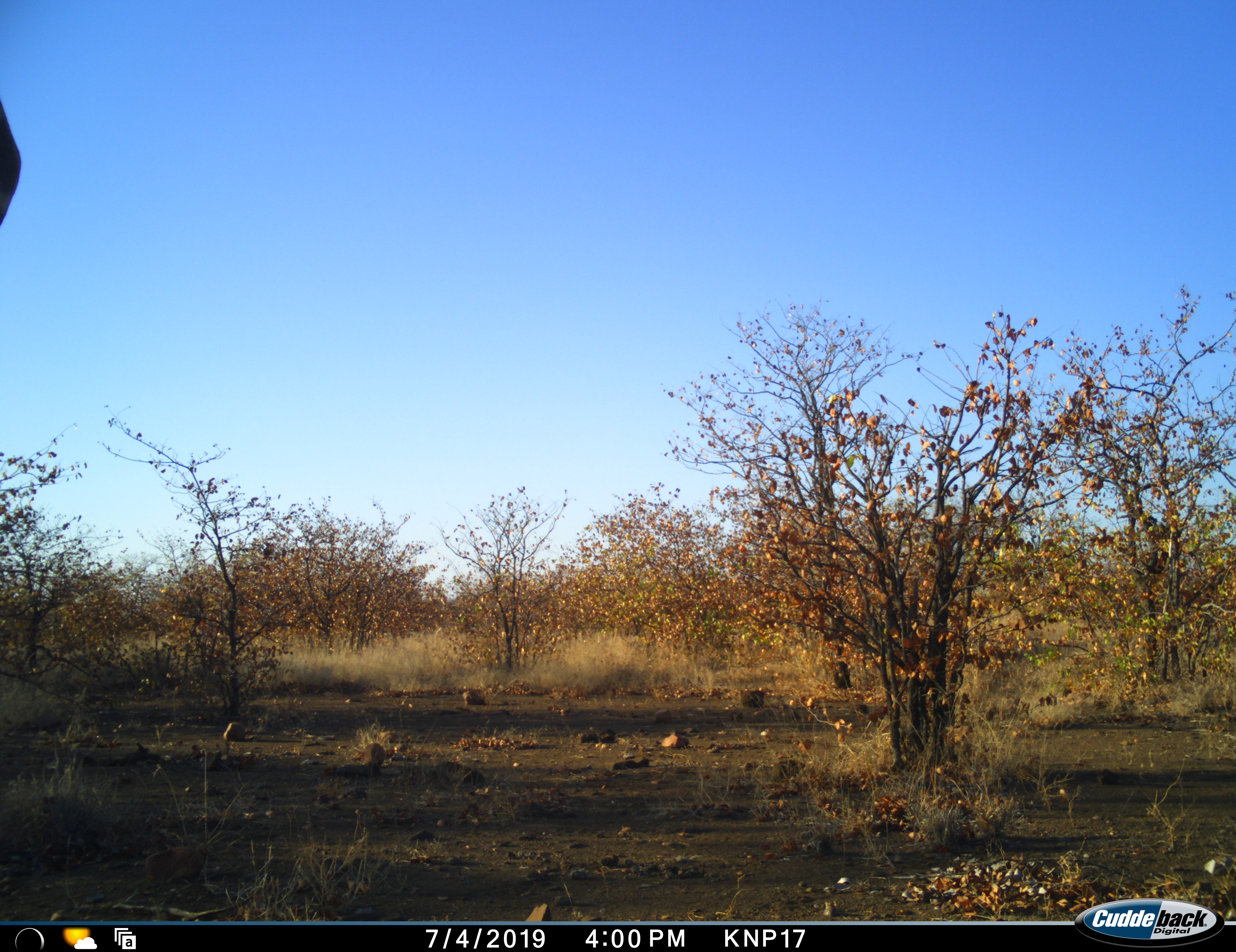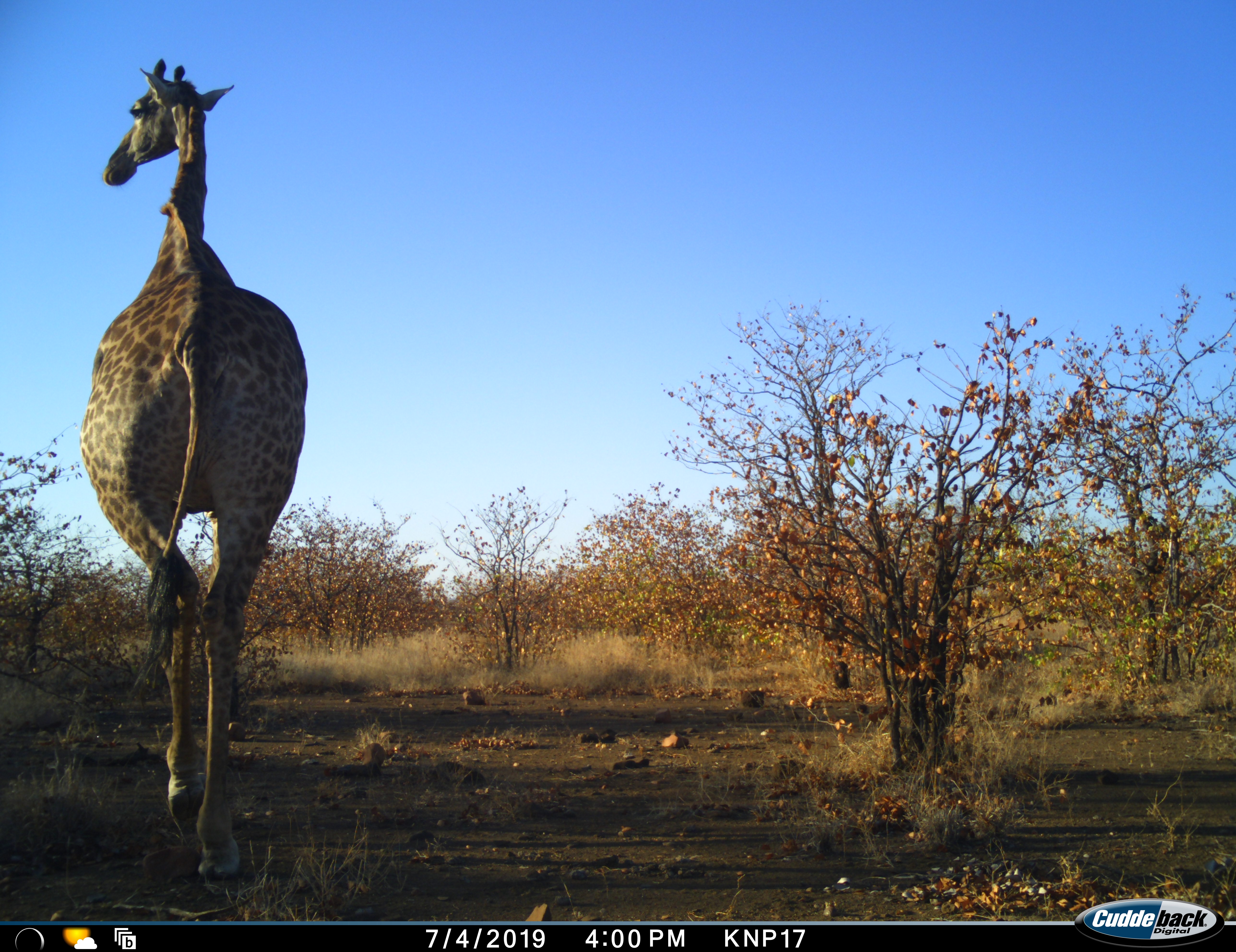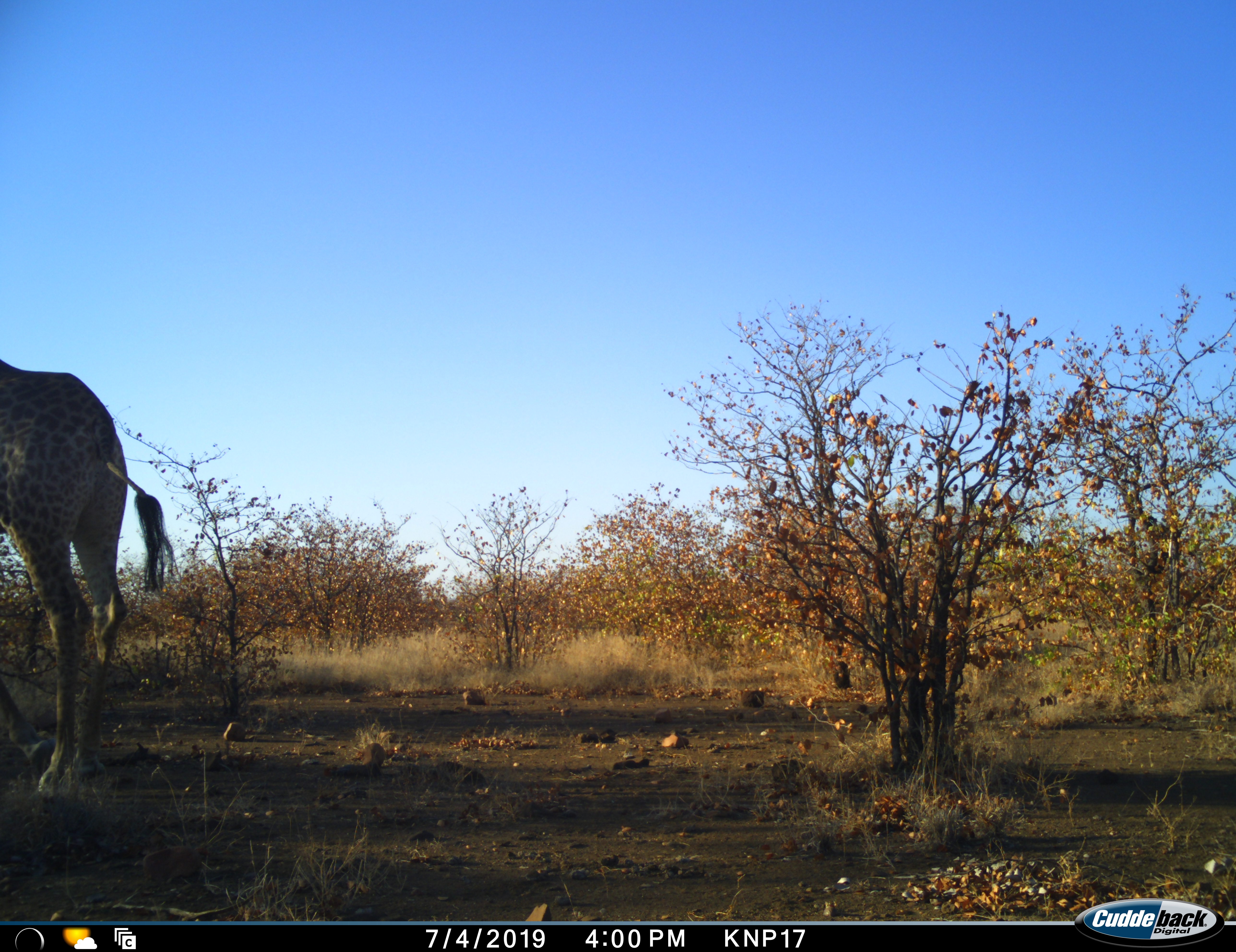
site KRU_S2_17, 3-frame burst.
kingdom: Animalia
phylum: Chordata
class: Mammalia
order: Artiodactyla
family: Giraffidae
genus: Giraffa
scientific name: Giraffa camelopardalis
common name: giraffe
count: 1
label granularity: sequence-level